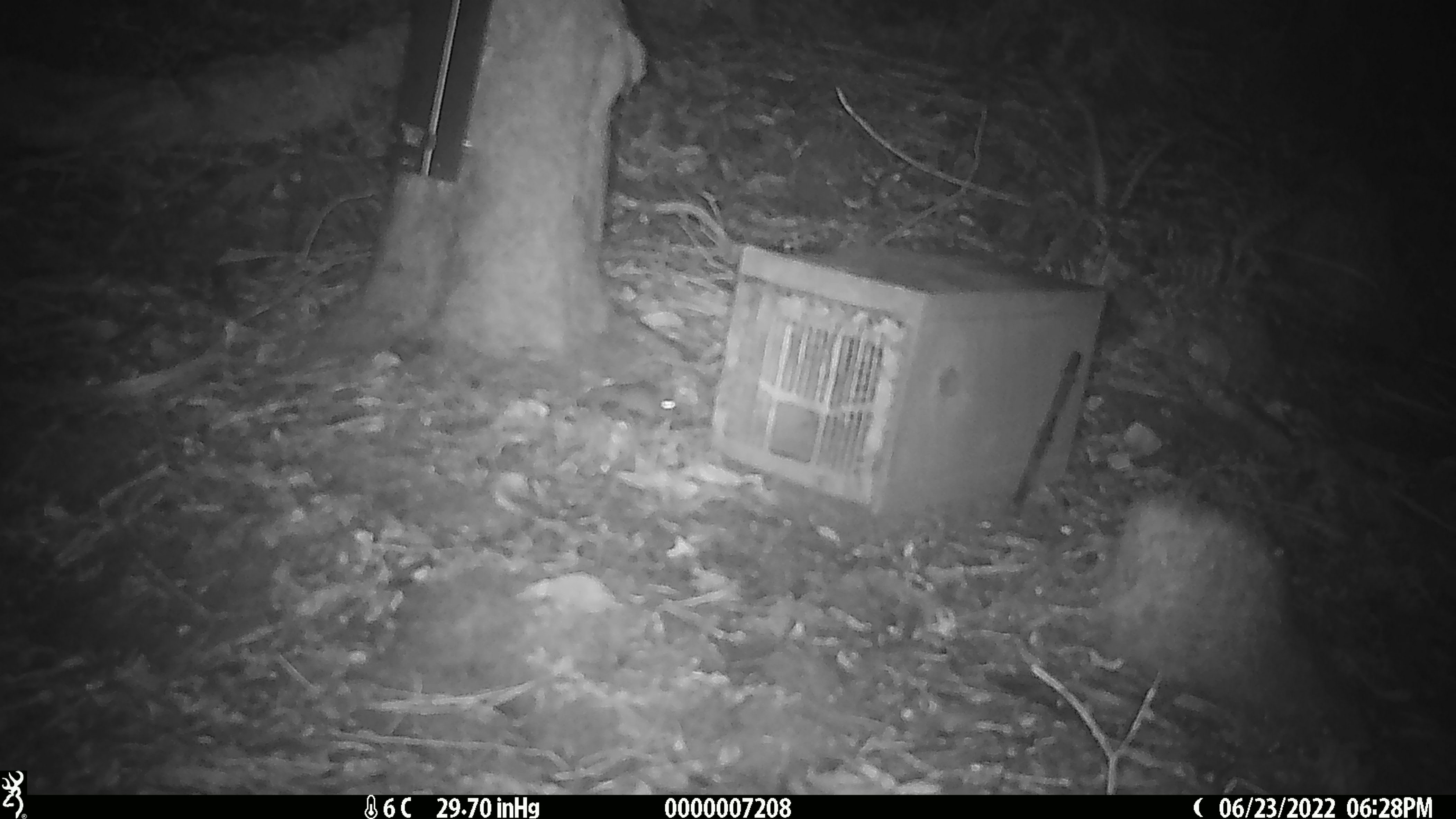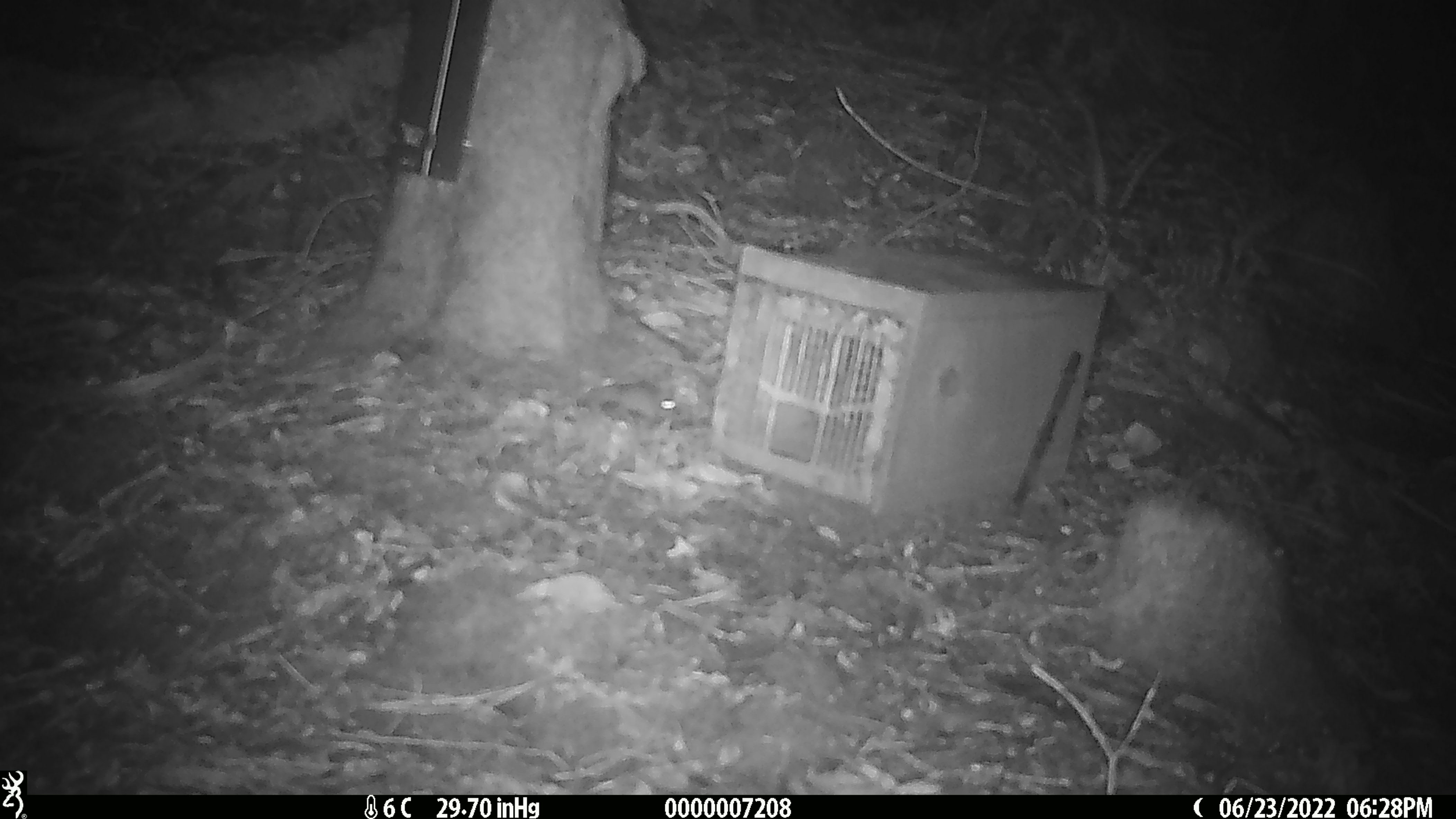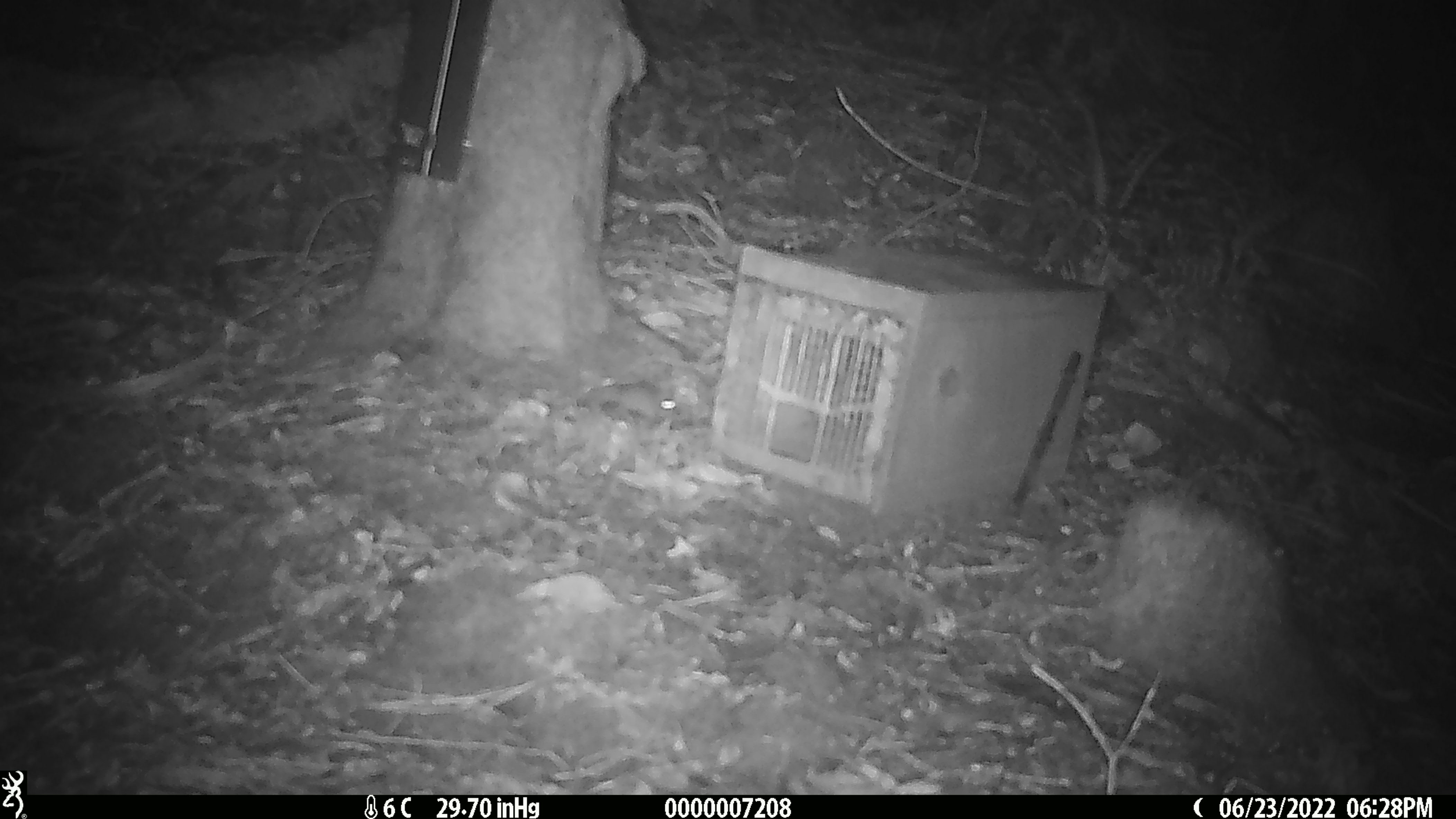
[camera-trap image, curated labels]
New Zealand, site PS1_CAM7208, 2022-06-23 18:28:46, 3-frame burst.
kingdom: Animalia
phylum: Chordata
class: Mammalia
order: Rodentia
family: Muridae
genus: Mus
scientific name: Mus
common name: mouse